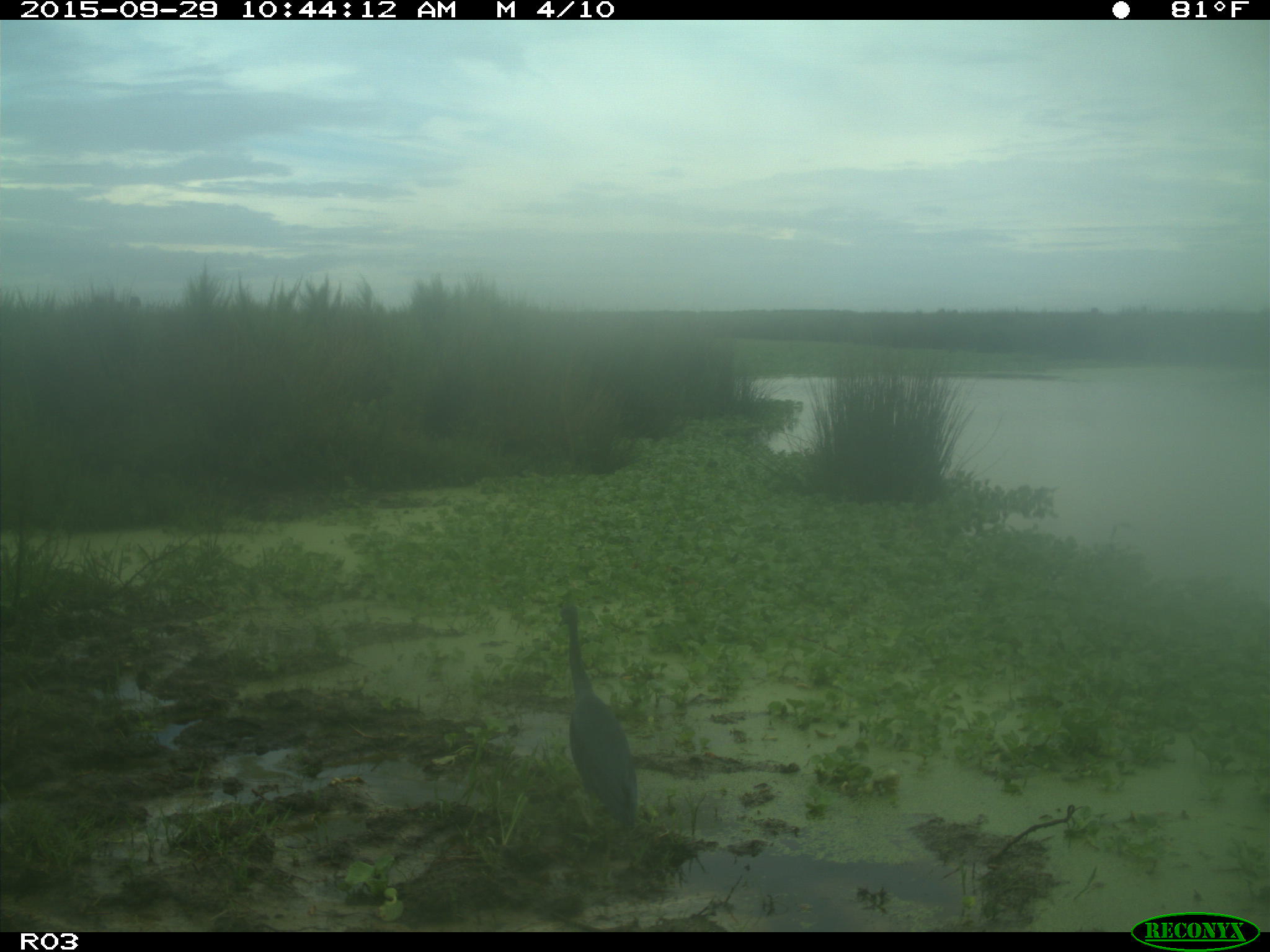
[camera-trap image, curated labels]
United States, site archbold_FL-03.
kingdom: Animalia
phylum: Chordata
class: Aves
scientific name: Aves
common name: birds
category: unidentified bird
Unidentified bird (birds) (Aves).